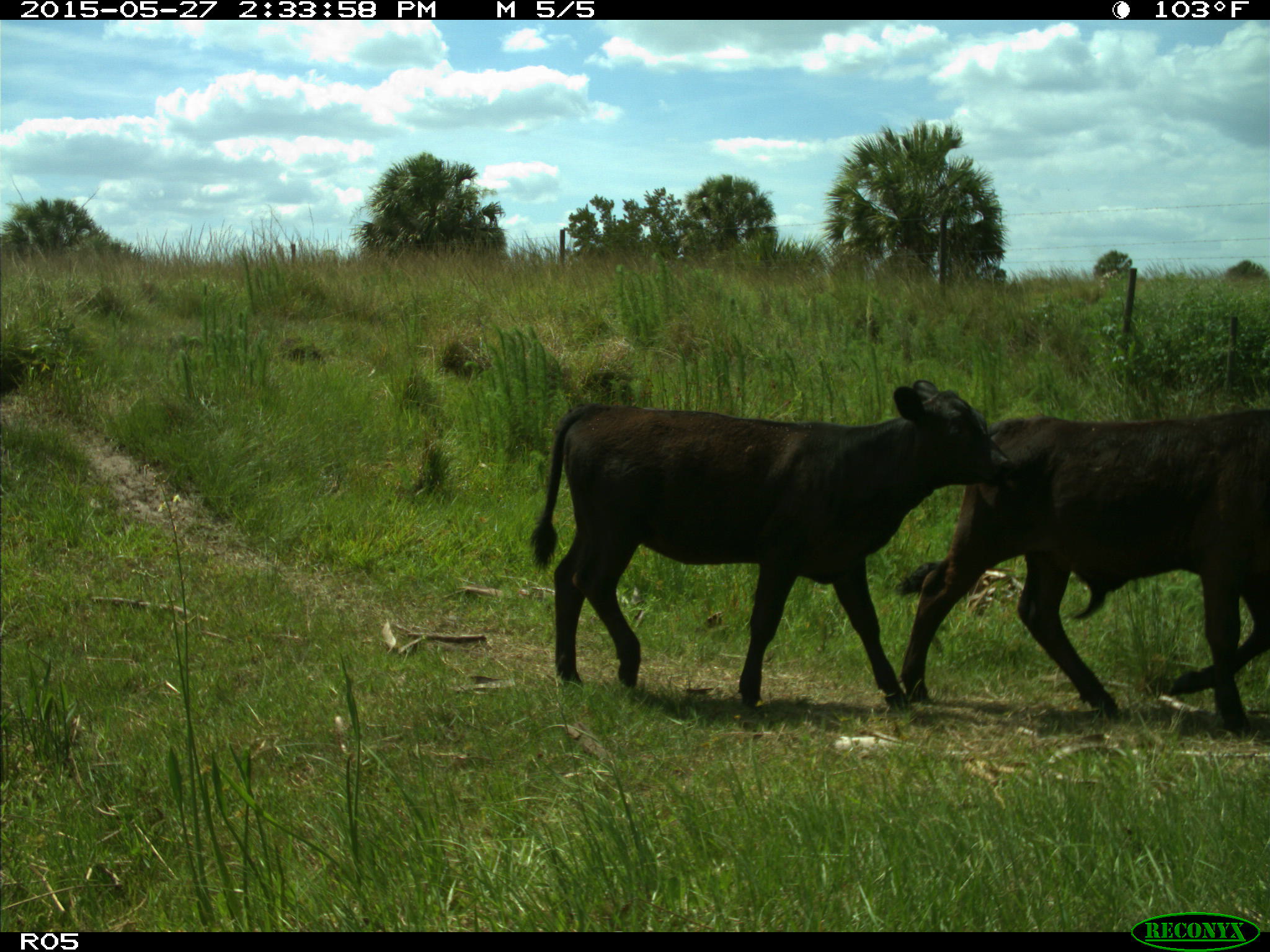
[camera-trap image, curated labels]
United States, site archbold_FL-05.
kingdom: Animalia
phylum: Chordata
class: Mammalia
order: Artiodactyla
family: Bovidae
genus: Bos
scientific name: Bos taurus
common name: domestic cow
Bos taurus (domestic cow).